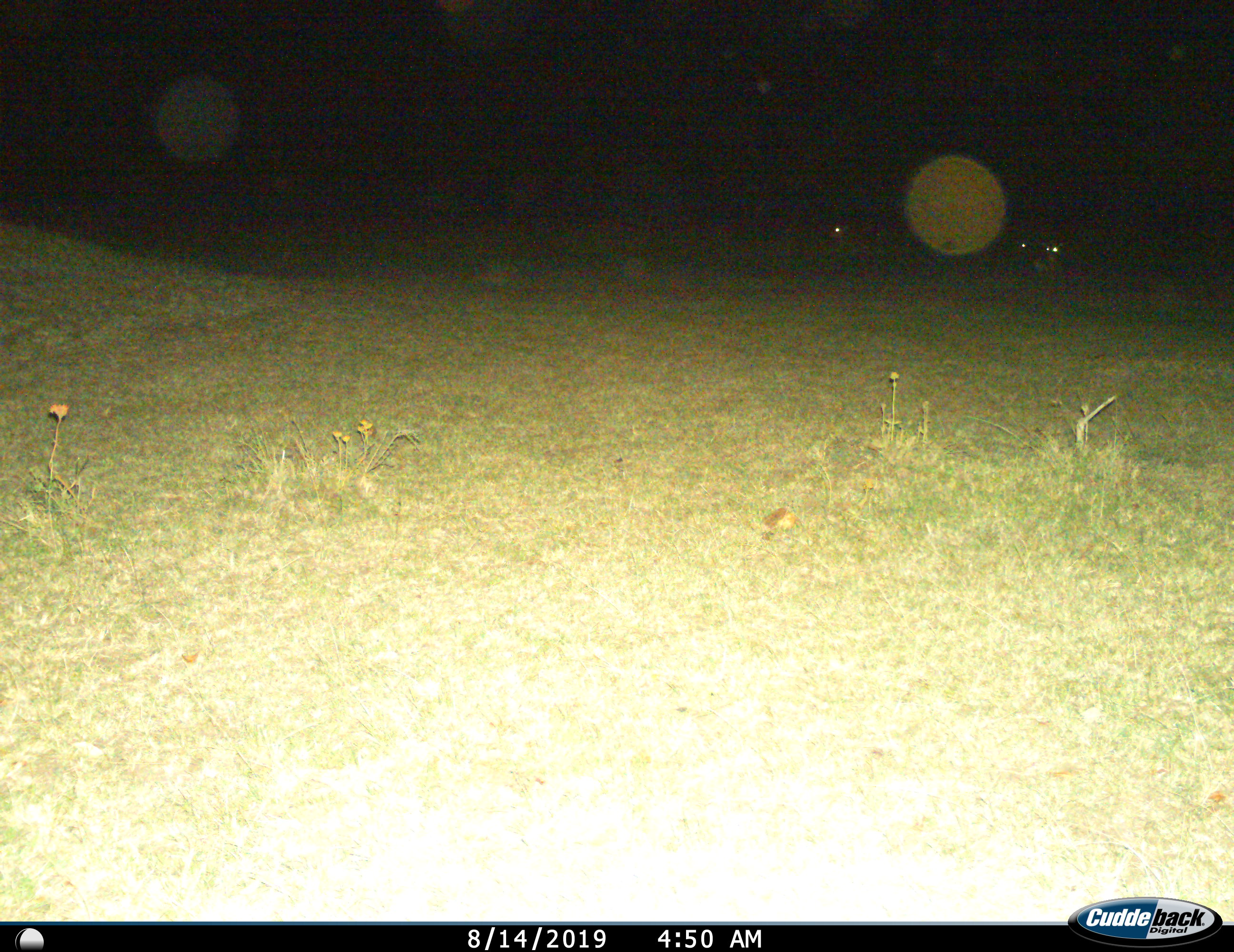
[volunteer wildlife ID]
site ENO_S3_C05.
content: unidentified animal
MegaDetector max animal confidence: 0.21